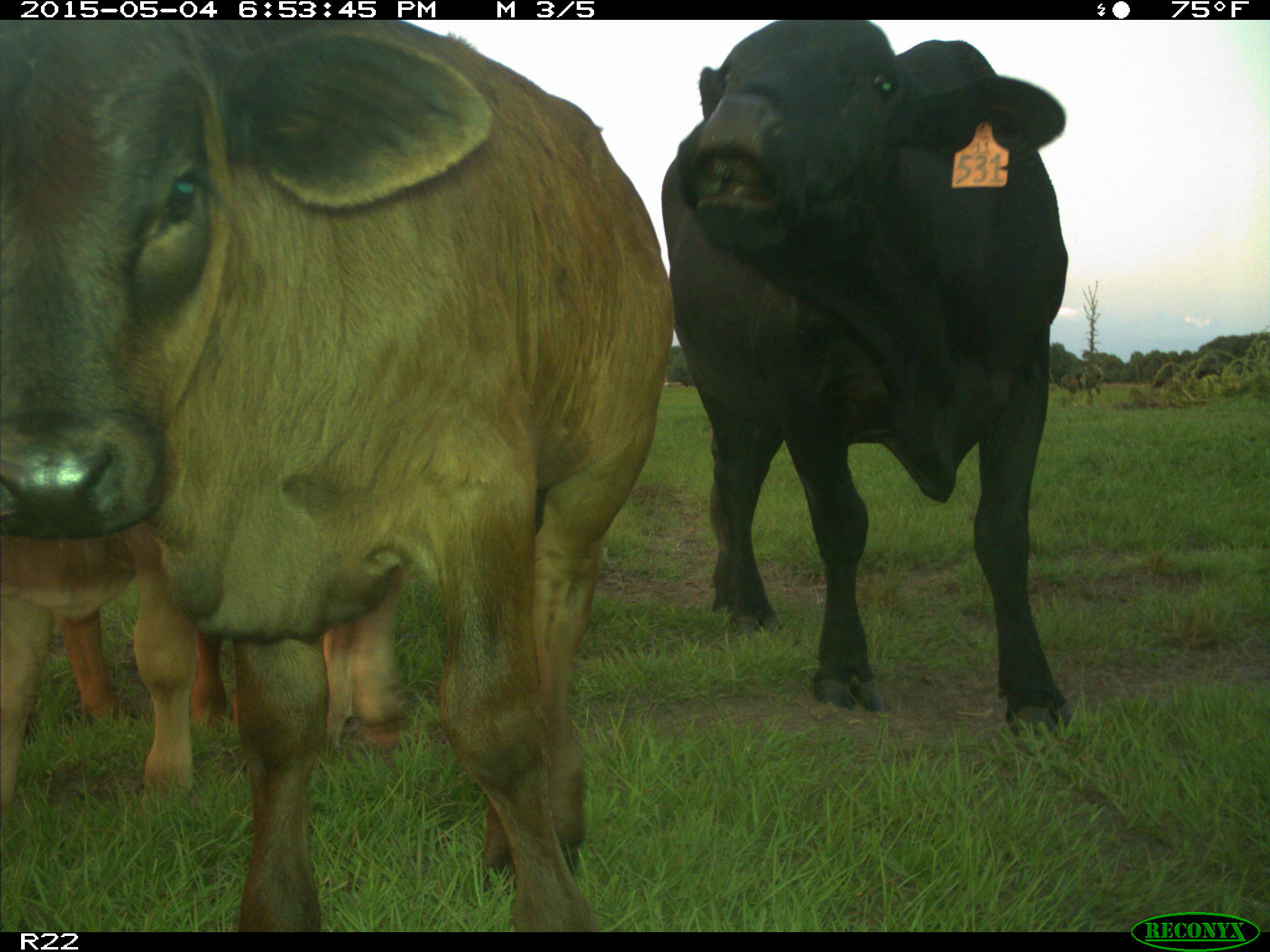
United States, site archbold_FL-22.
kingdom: Animalia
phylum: Chordata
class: Mammalia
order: Artiodactyla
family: Bovidae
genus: Bos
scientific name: Bos taurus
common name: domestic cow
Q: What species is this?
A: Bos taurus (domestic cow).